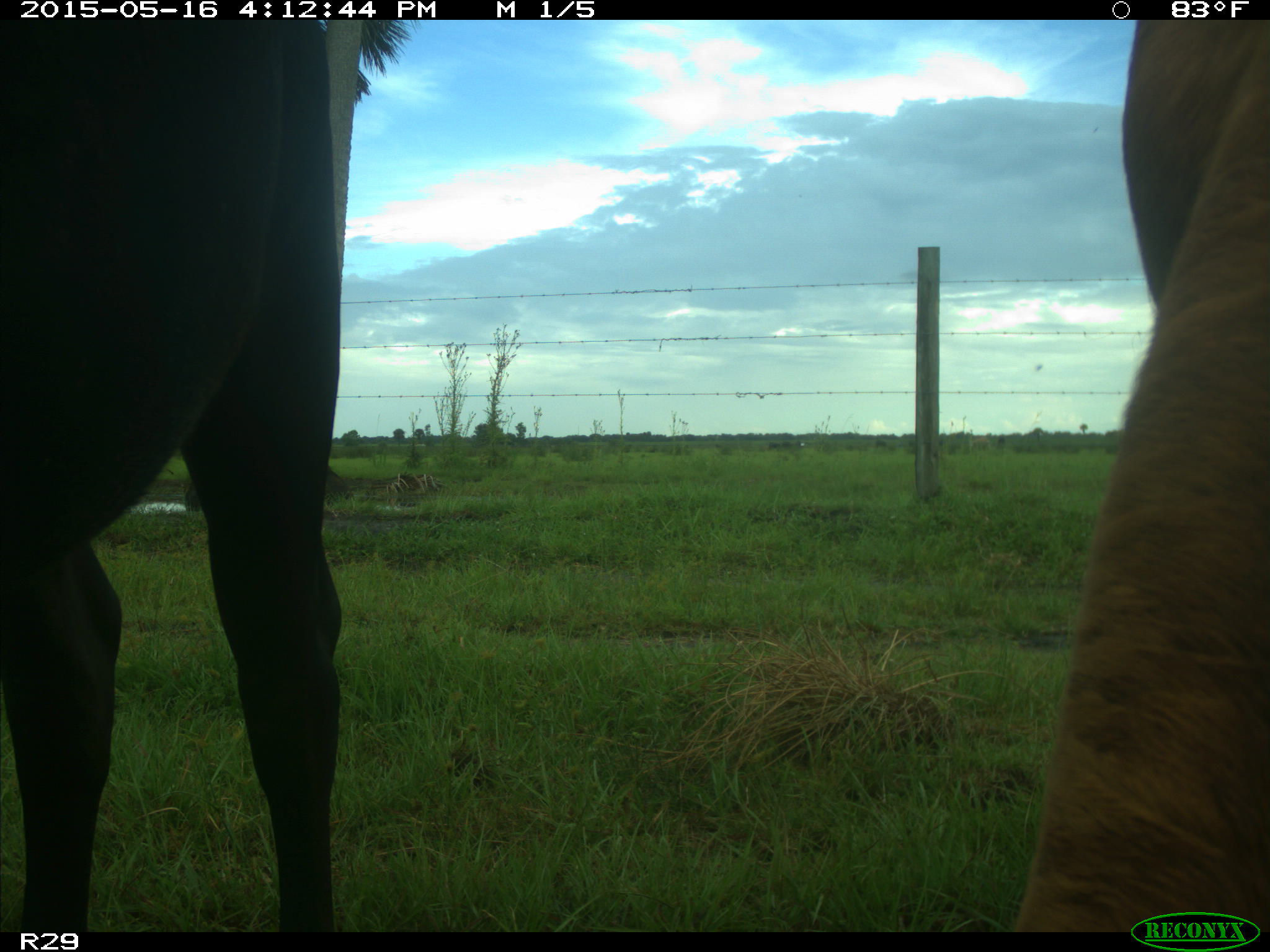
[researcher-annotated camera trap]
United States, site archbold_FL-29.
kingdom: Animalia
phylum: Chordata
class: Mammalia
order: Artiodactyla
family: Bovidae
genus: Bos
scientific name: Bos taurus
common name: domestic cow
Bos taurus (domestic cow).